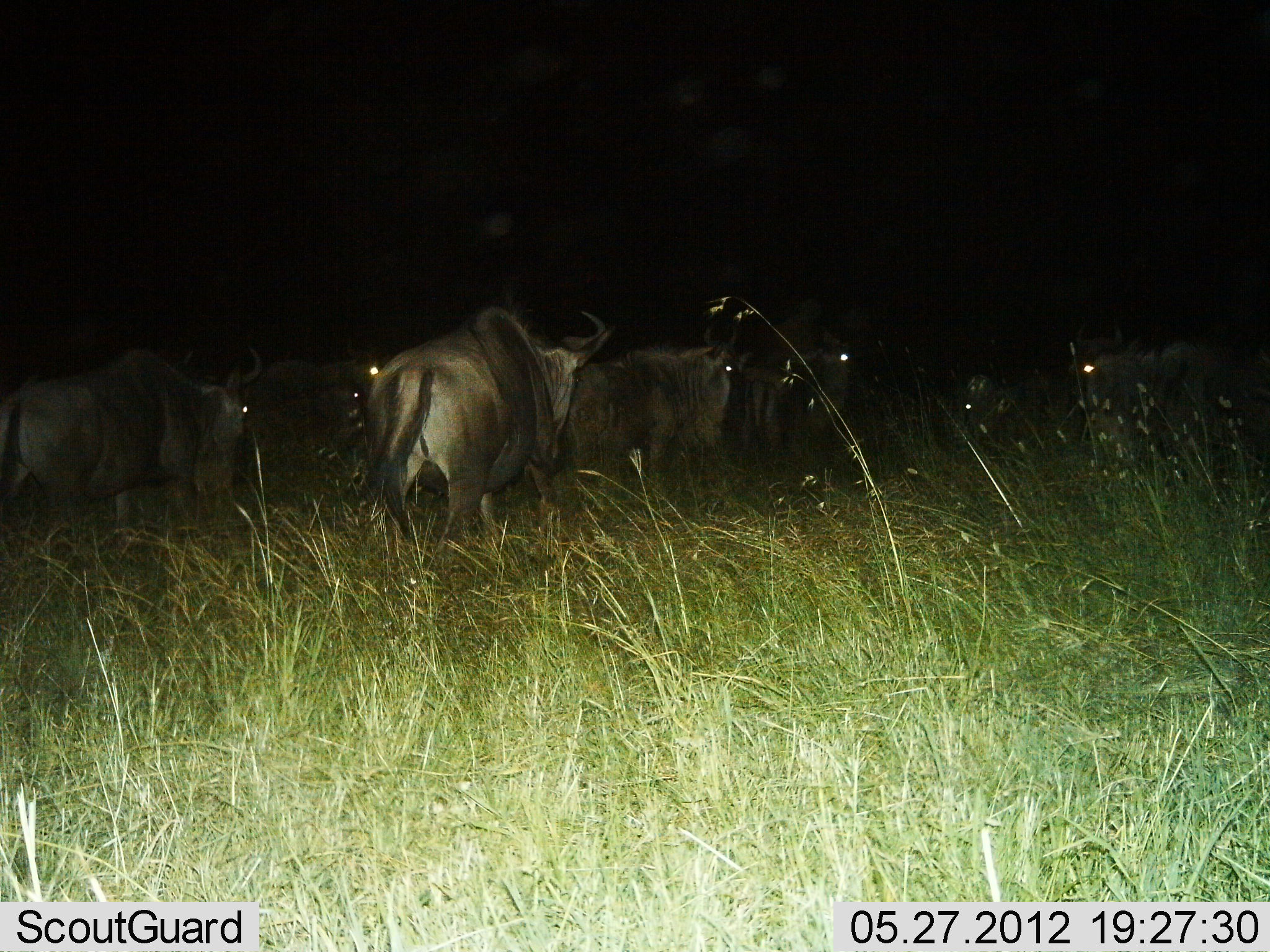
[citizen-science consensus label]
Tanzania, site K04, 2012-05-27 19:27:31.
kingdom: Animalia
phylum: Chordata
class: Mammalia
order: Artiodactyla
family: Bovidae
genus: Connochaetes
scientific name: Connochaetes taurinus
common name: blue wildebeest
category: wildebeest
Wildebeest (blue wildebeest) (Connochaetes taurinus), count 8. Behavior (volunteer vote fractions): standing 70%, resting 0%, moving 50%, interacting 0%. Young present (vote fraction): 0%. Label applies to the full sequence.